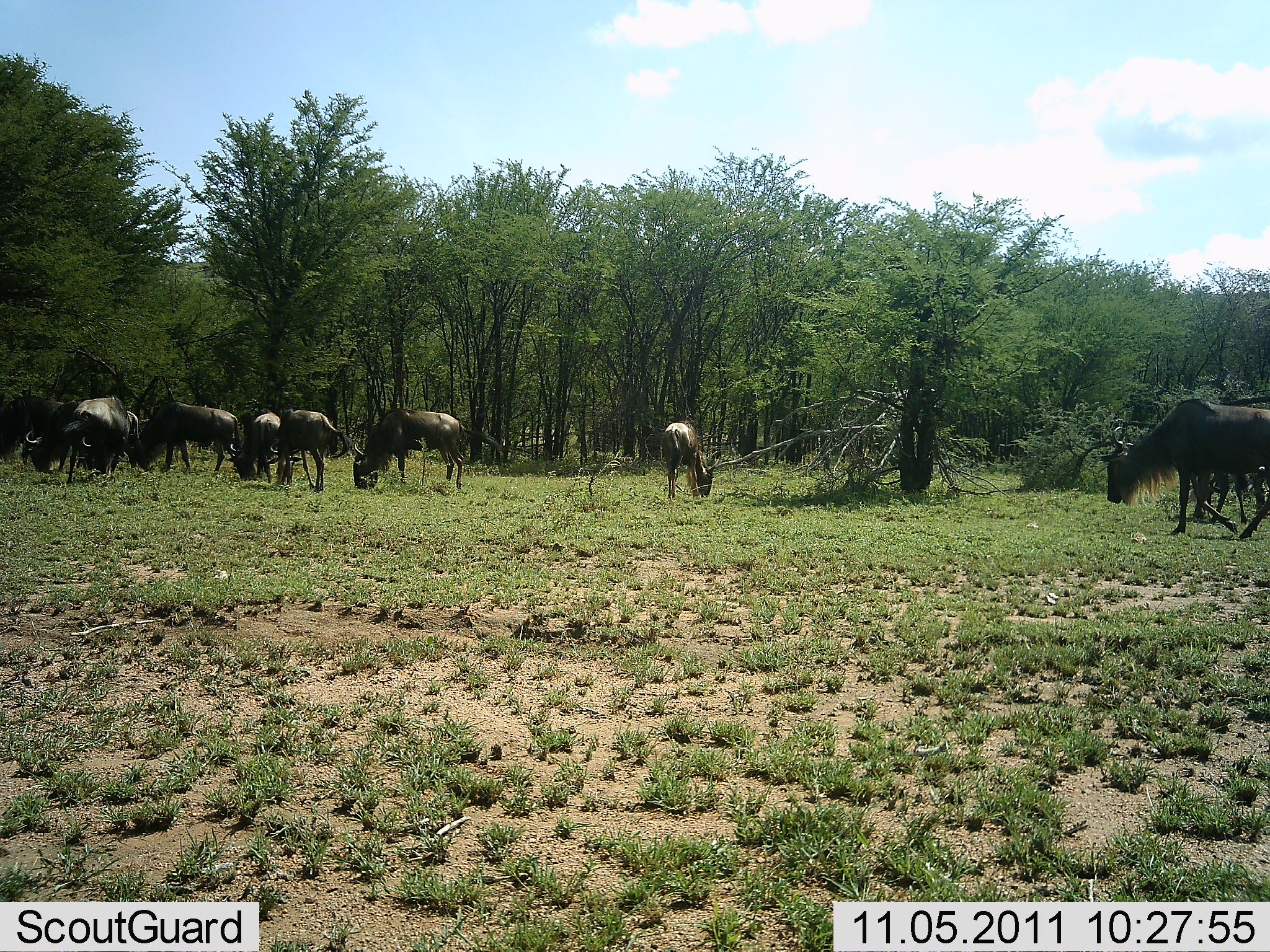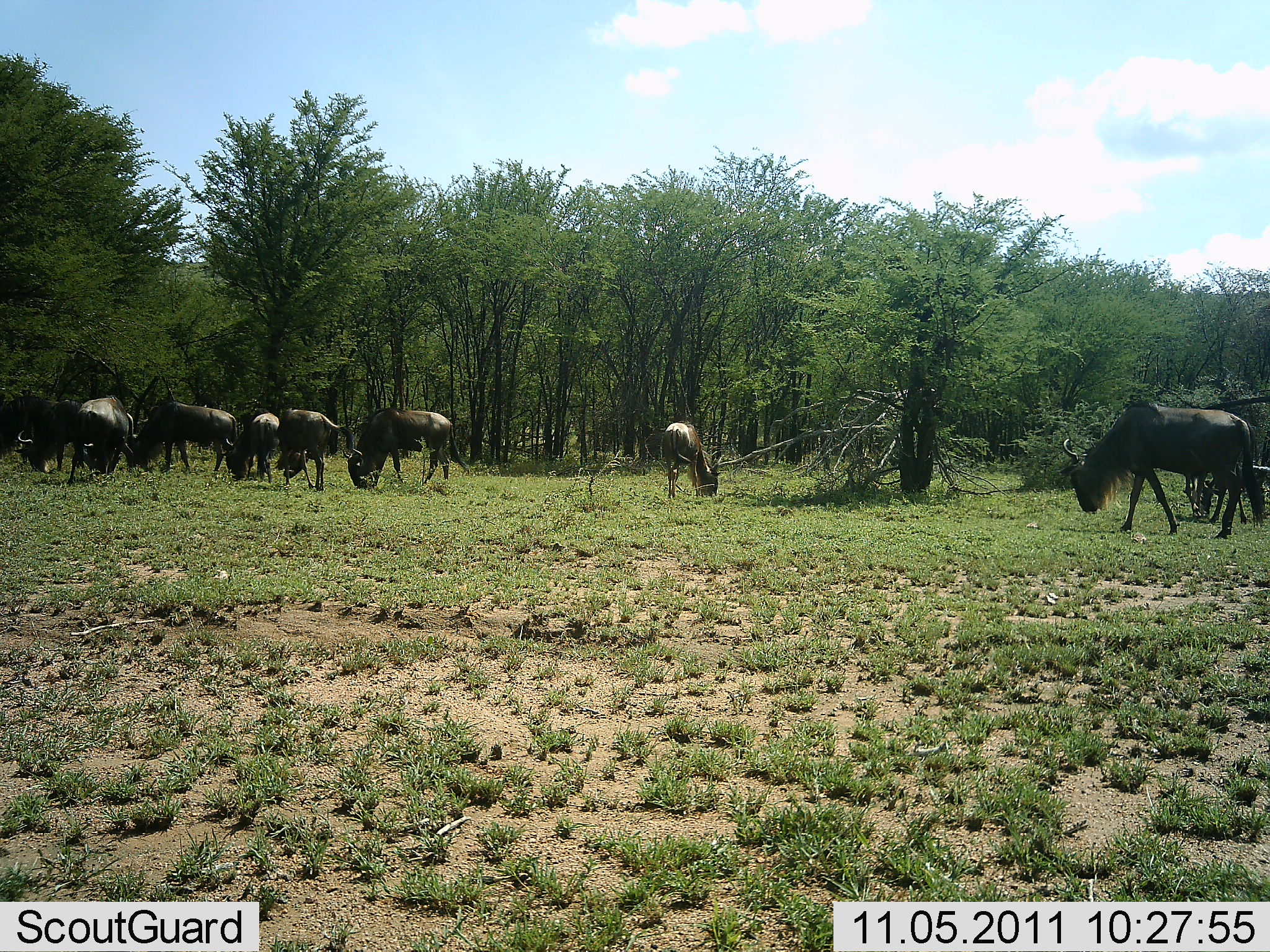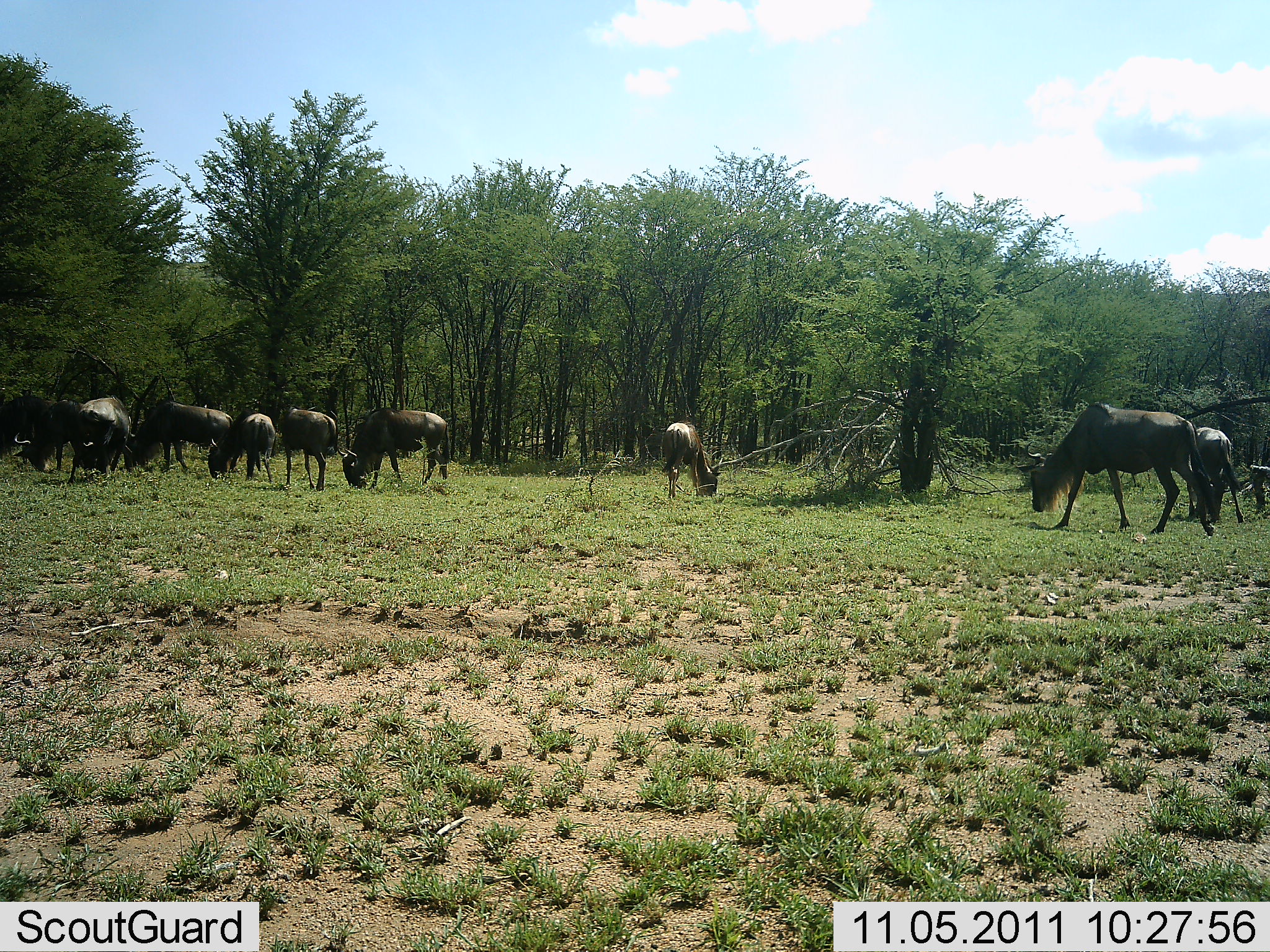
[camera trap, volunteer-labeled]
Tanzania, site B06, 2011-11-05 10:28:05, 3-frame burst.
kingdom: Animalia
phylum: Chordata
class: Mammalia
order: Artiodactyla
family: Bovidae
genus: Connochaetes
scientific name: Connochaetes taurinus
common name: blue wildebeest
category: wildebeest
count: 9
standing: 42%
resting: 0%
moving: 25%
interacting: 0%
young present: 0%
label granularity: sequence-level